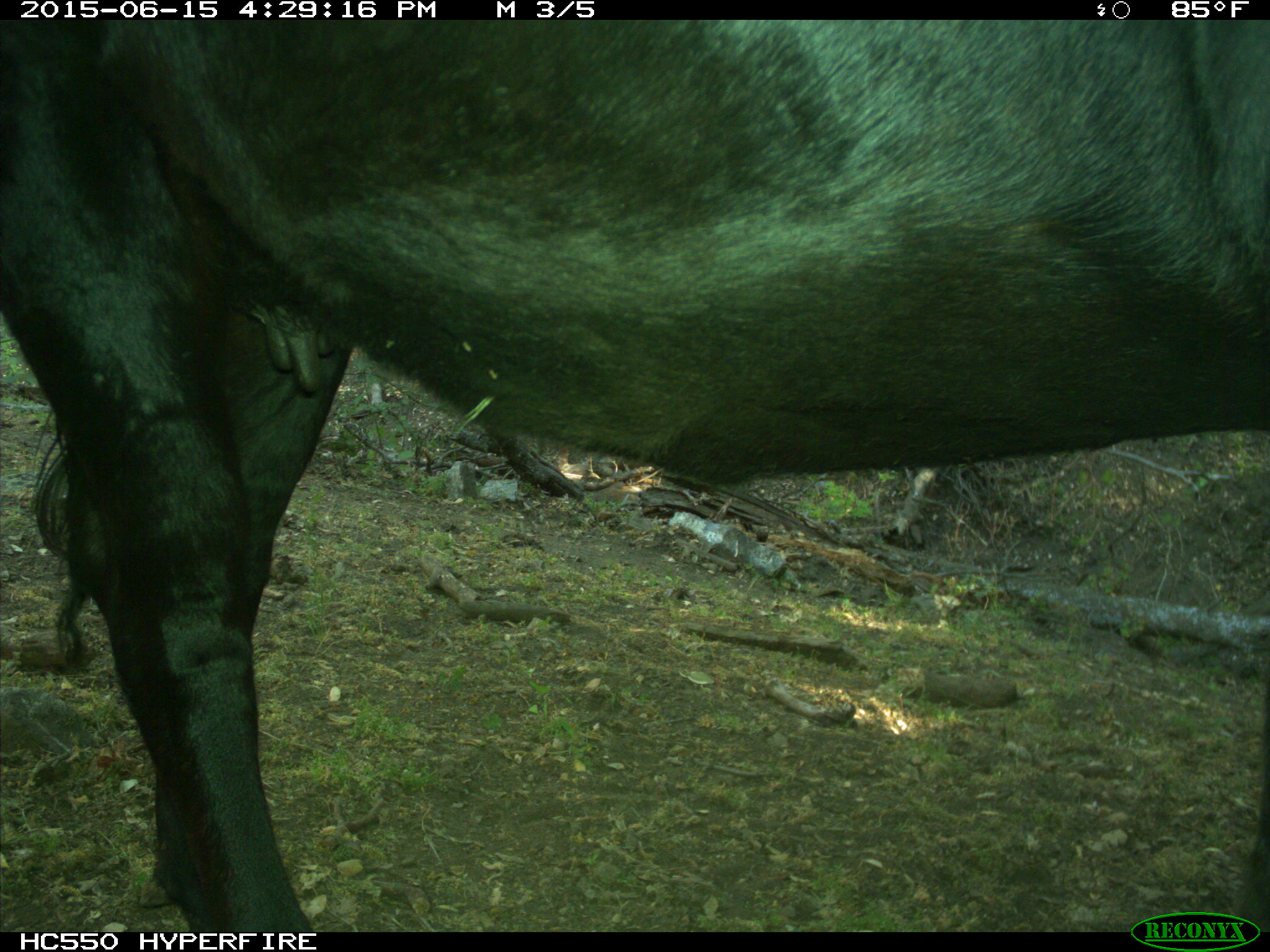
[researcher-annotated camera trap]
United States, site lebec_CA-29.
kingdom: Animalia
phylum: Chordata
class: Mammalia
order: Artiodactyla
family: Bovidae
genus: Bos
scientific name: Bos taurus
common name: domestic cow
Bos taurus (domestic cow).